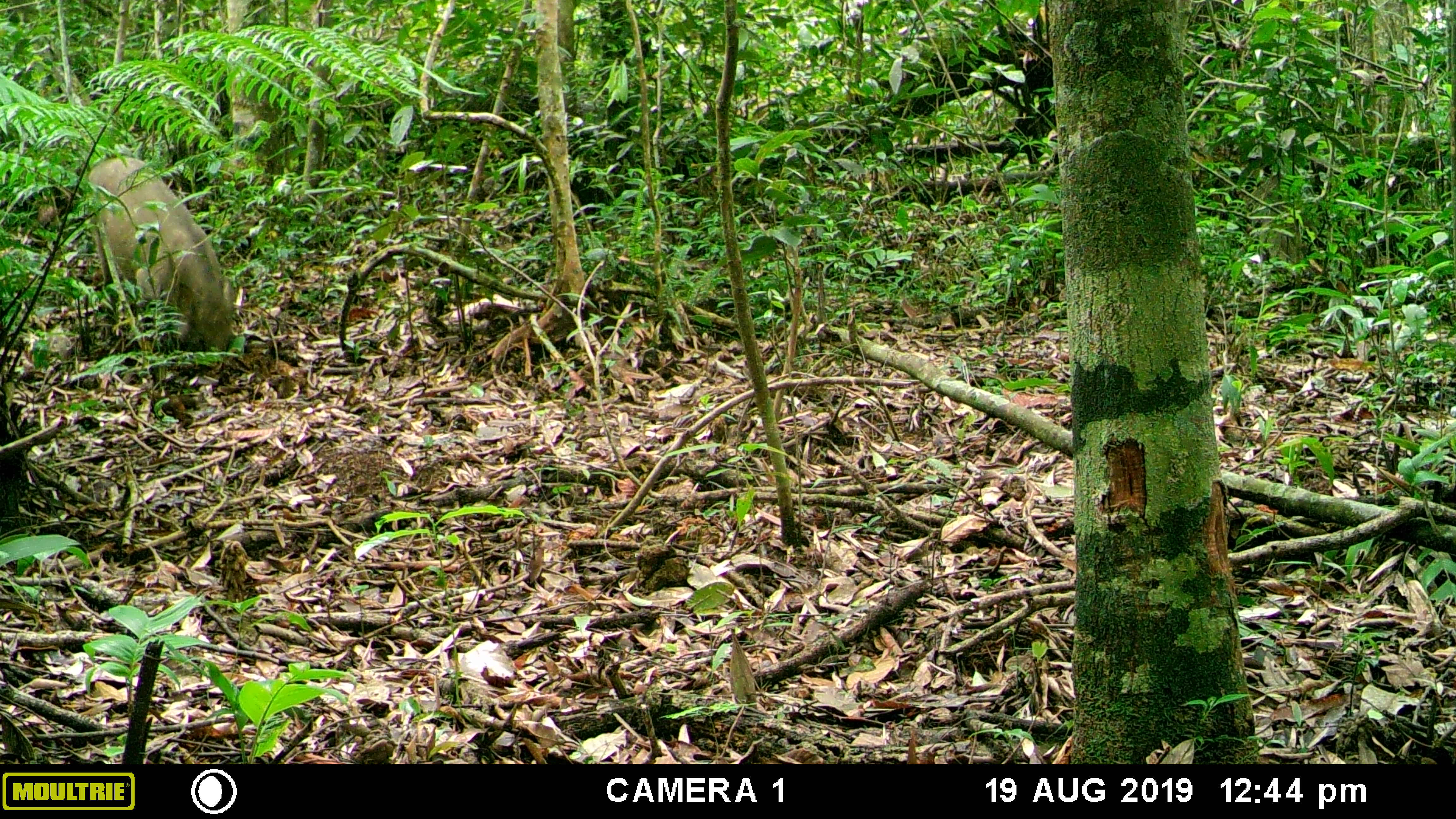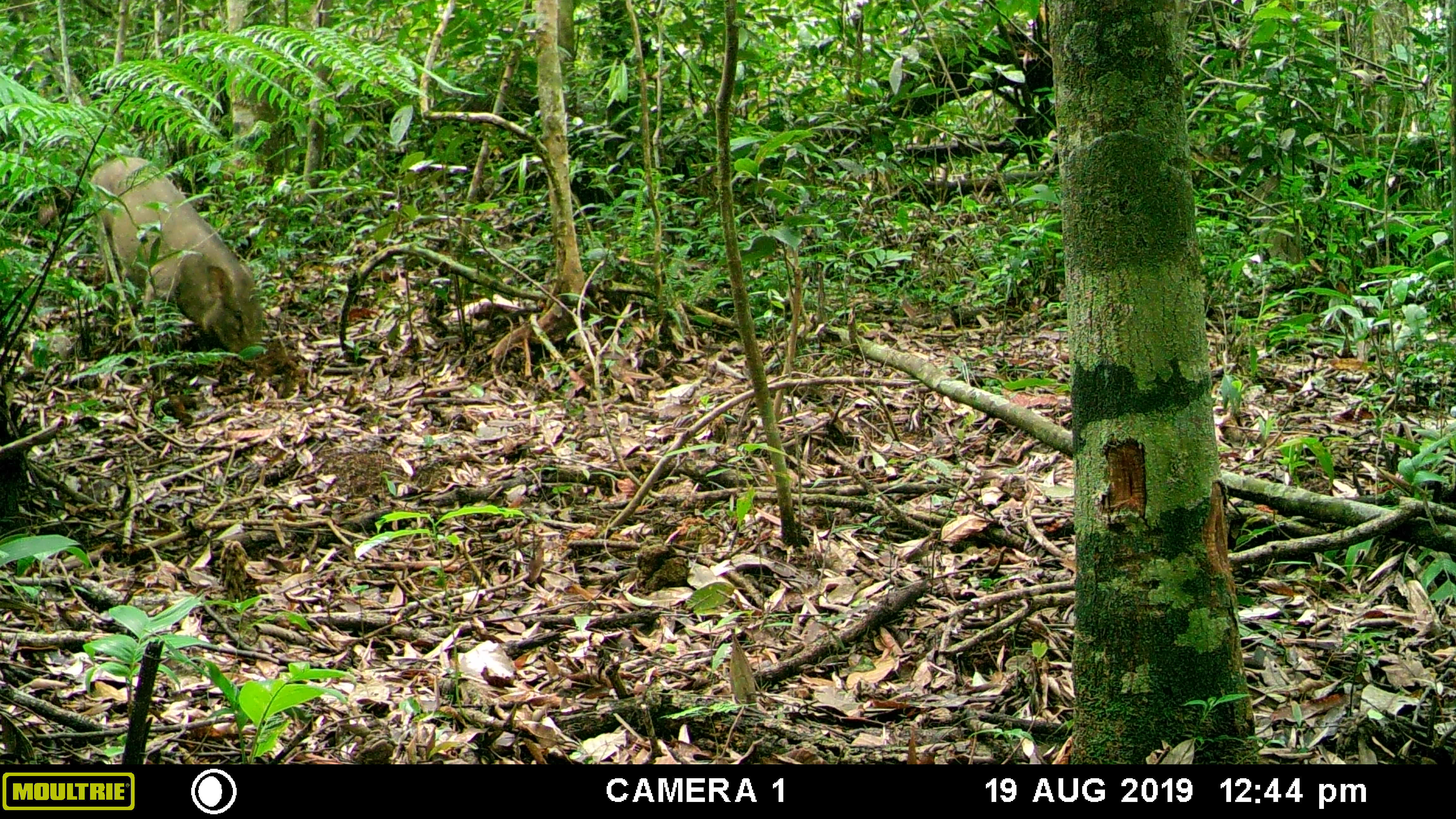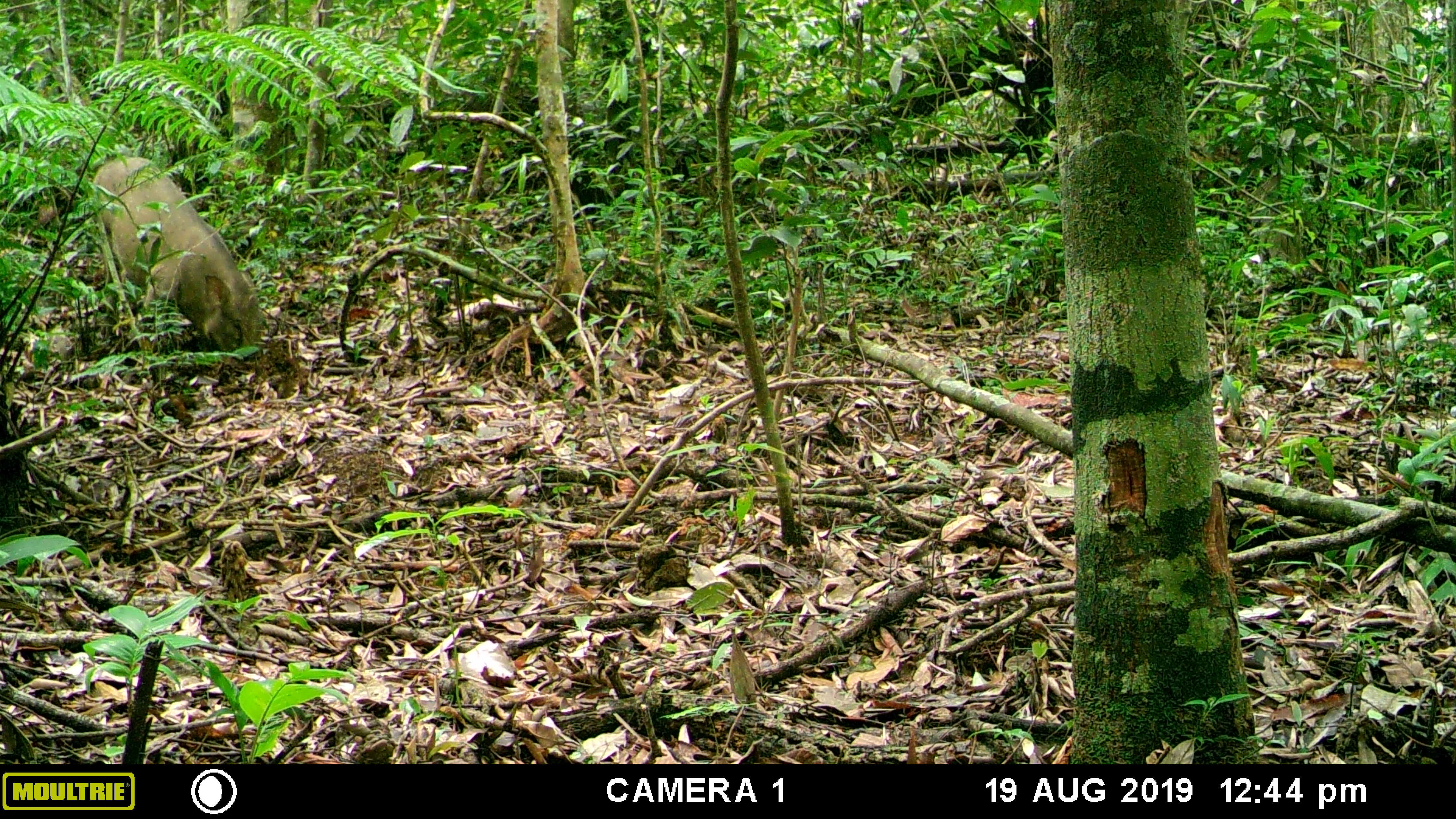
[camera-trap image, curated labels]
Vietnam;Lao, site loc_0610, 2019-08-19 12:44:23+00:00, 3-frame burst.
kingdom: Animalia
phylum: Chordata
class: Mammalia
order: Artiodactyla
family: Suidae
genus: Sus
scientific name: Sus scrofa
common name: eurasian wild pig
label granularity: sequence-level